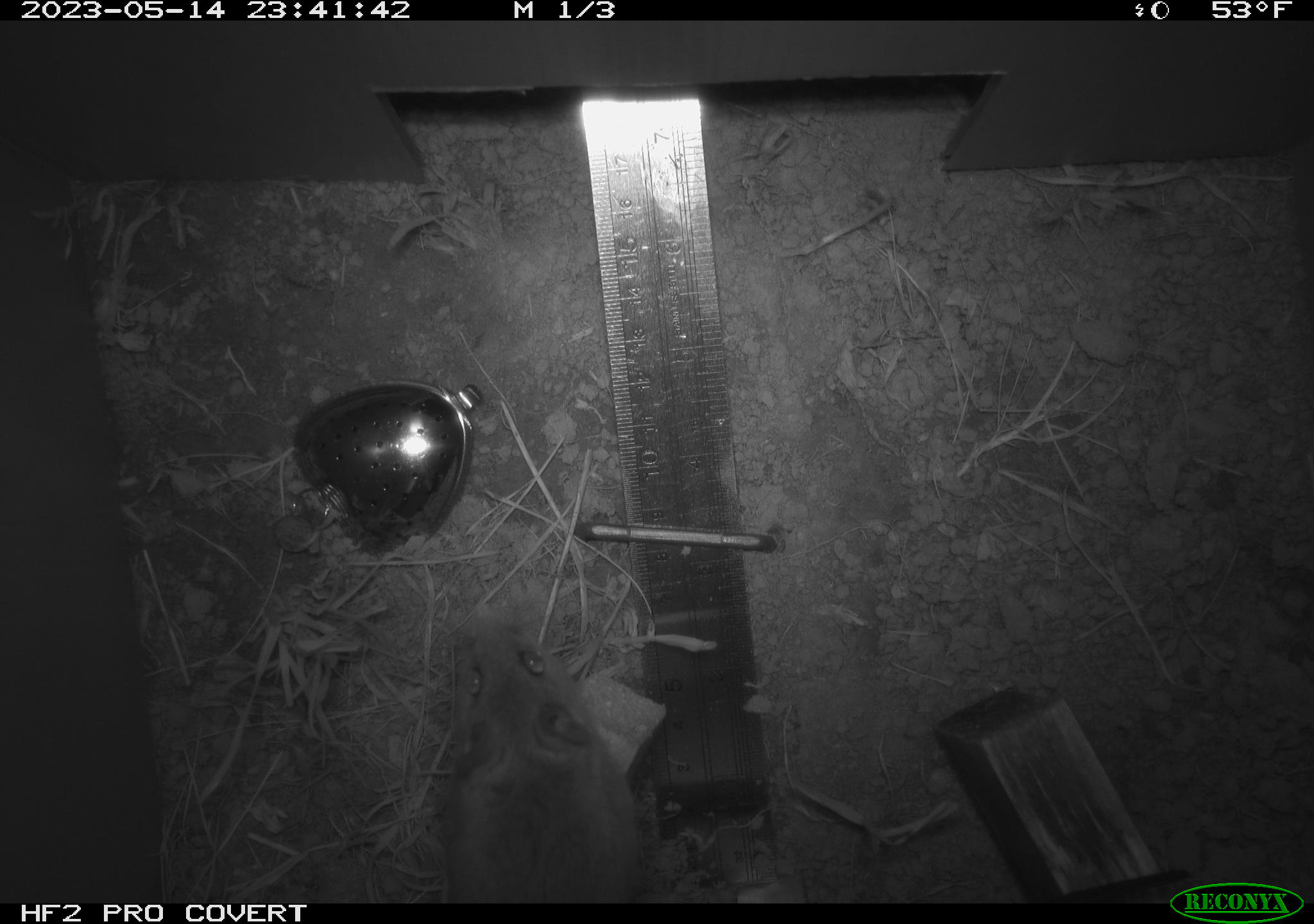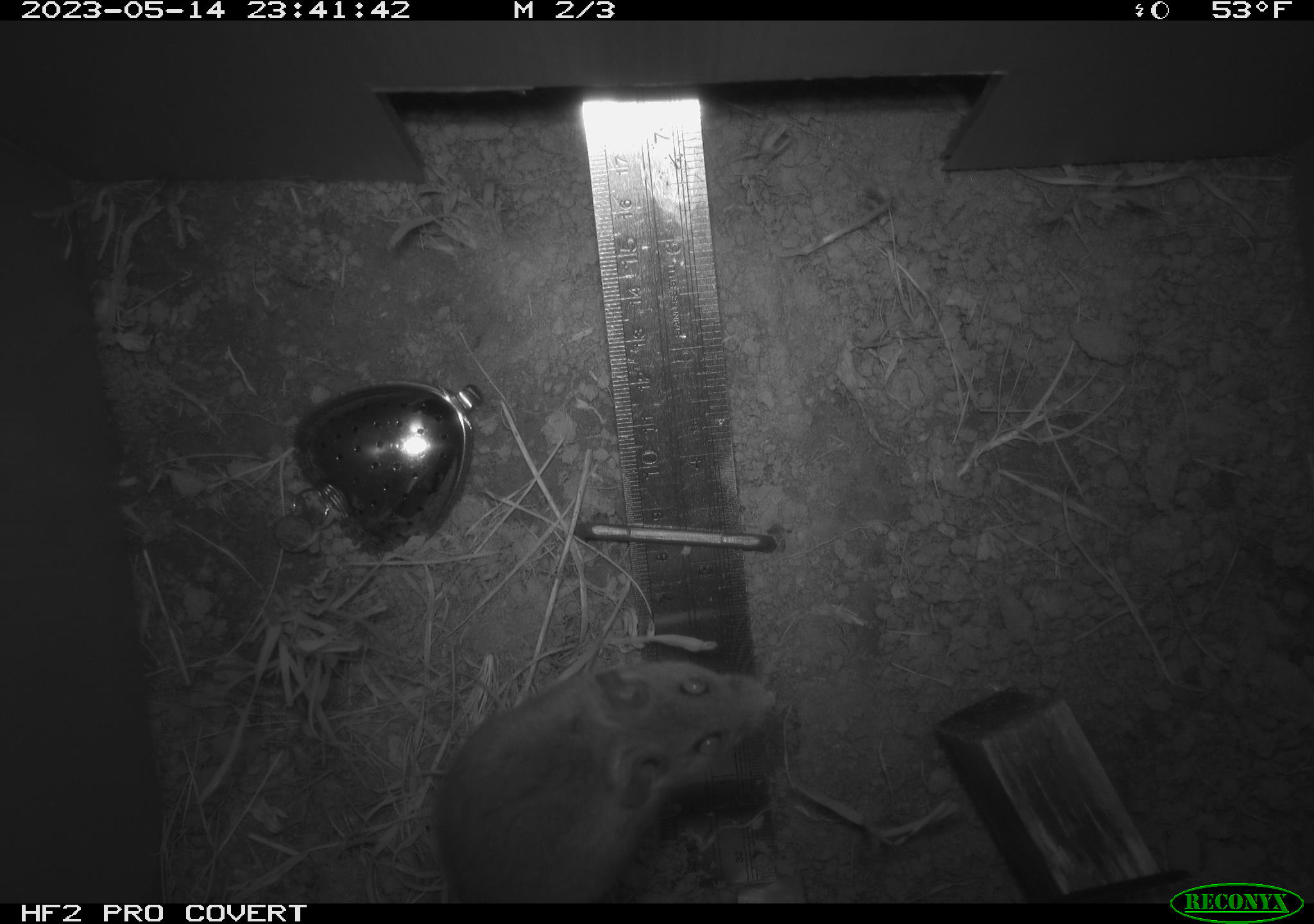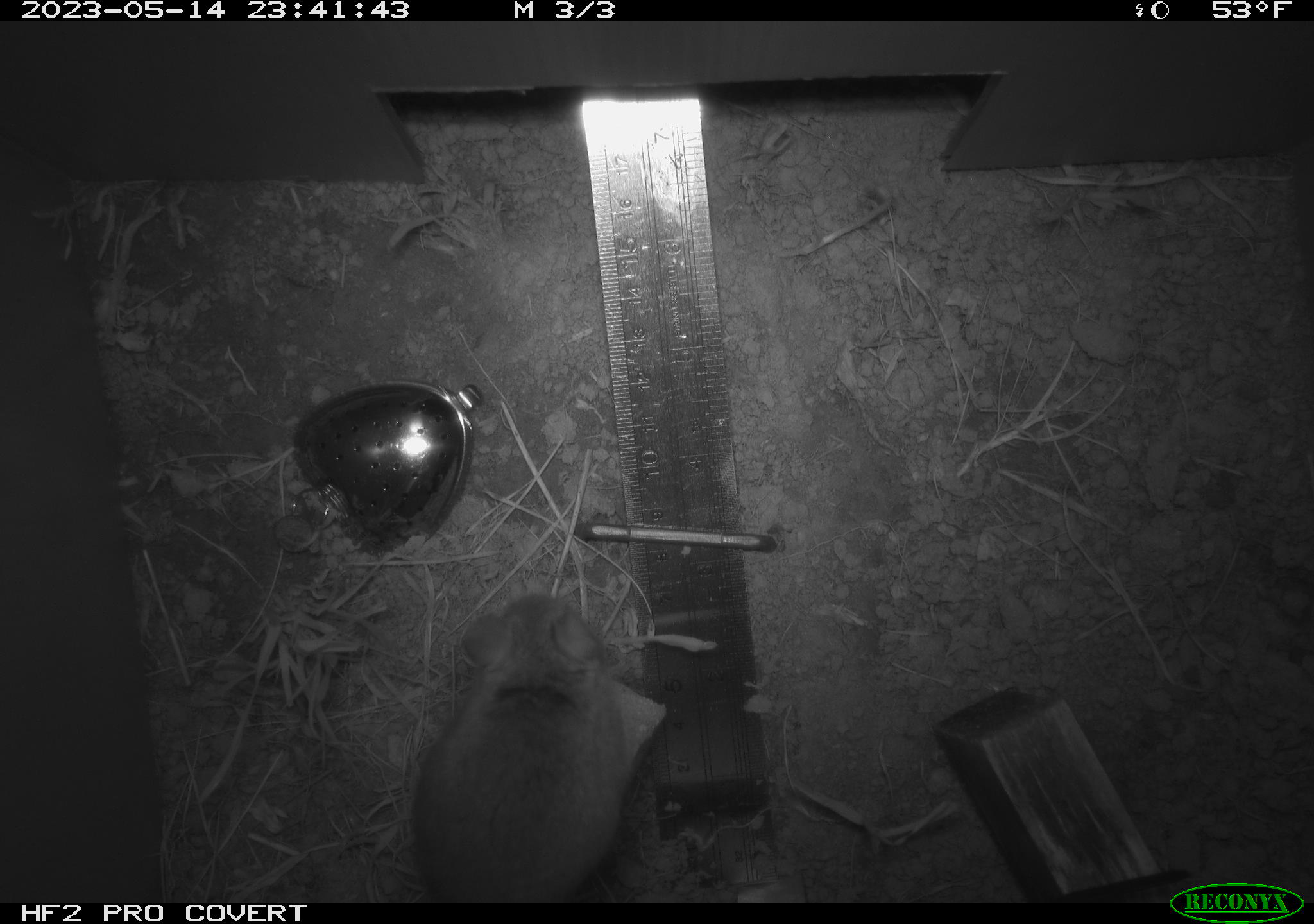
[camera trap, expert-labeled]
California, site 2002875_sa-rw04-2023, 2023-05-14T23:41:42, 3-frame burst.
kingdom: Animalia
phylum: Chordata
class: Mammalia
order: Rodentia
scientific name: Rodentia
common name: mouse species